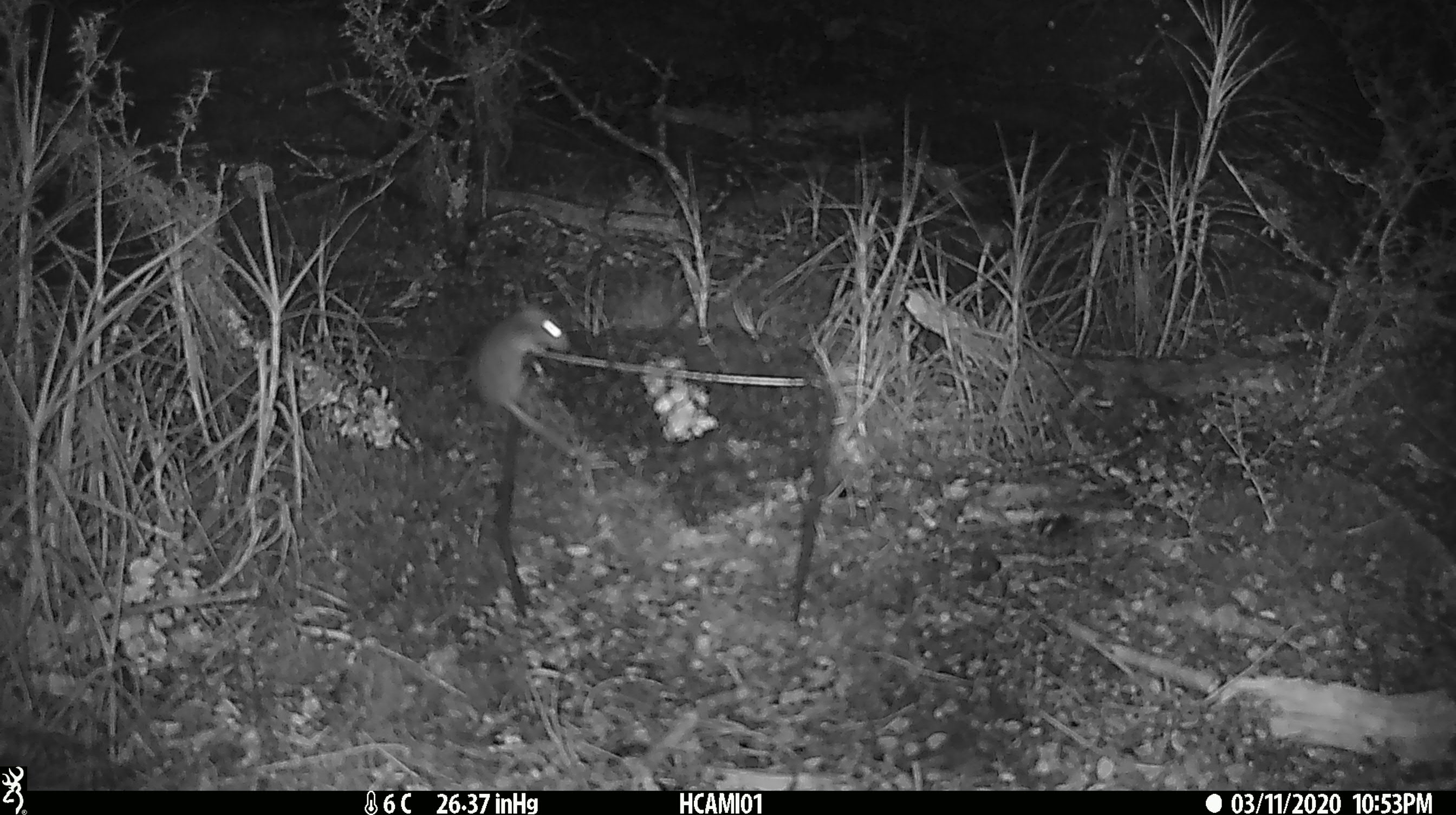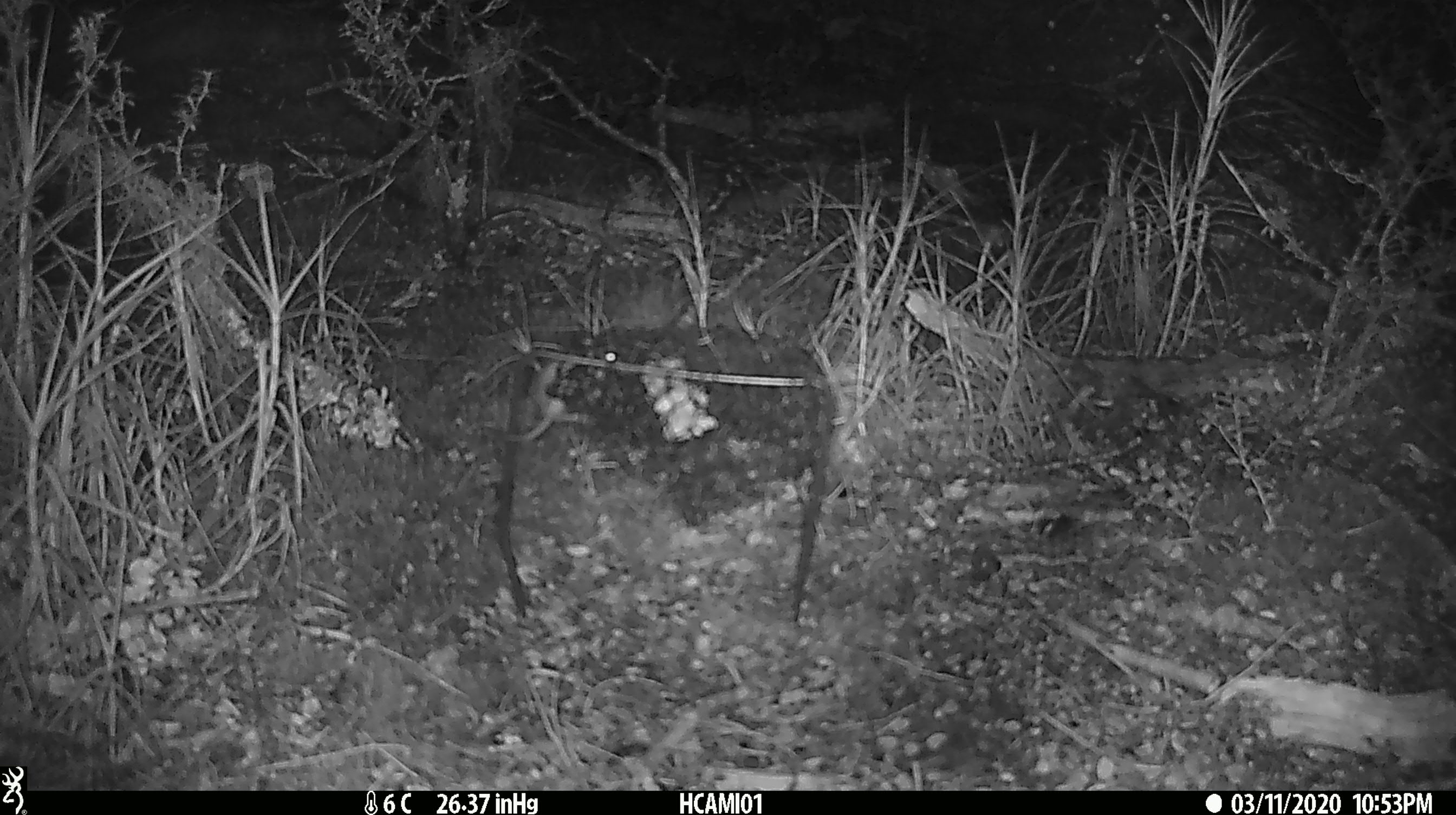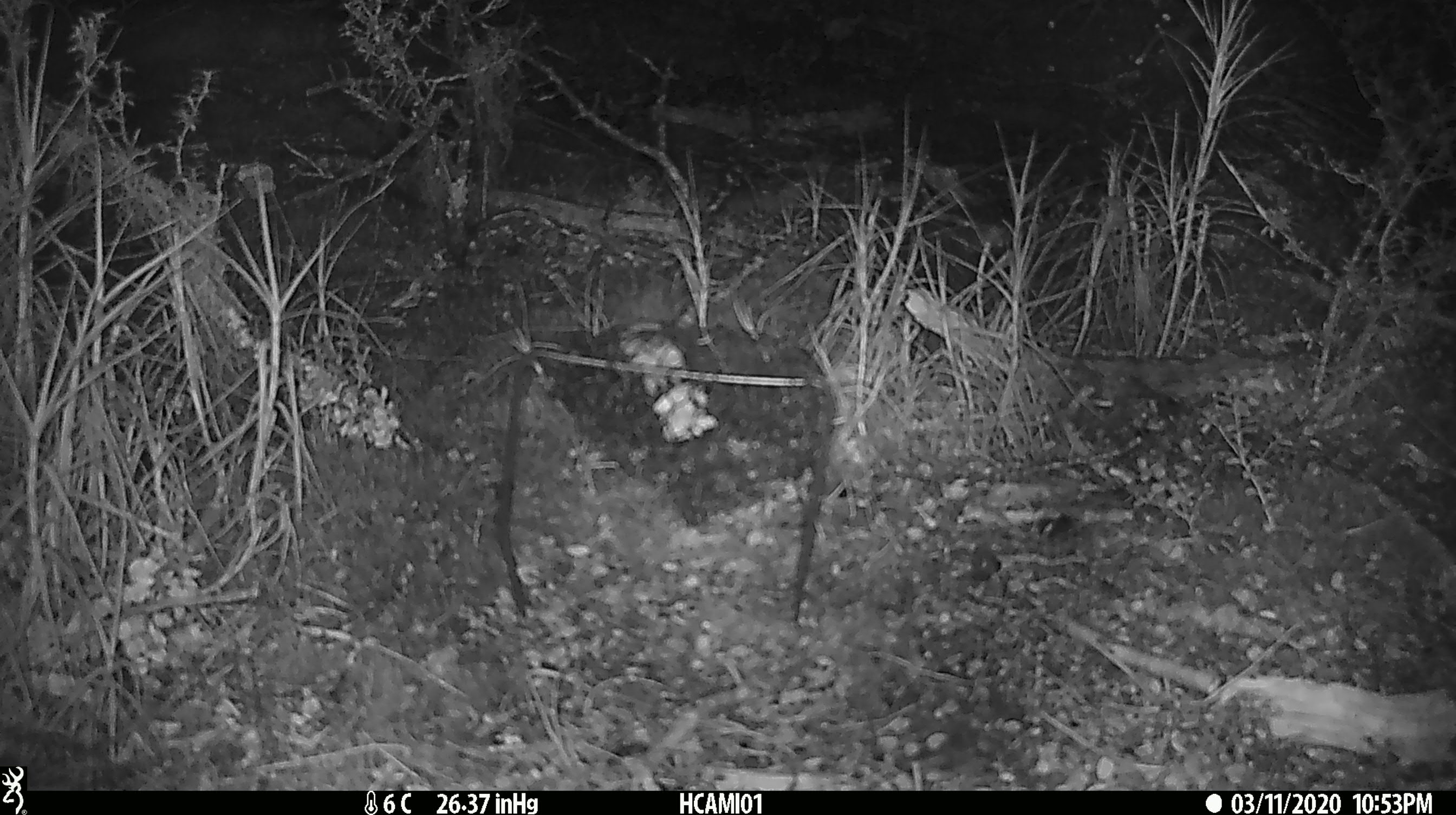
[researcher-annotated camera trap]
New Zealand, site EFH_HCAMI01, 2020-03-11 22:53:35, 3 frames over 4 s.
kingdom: Animalia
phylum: Chordata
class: Mammalia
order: Rodentia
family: Muridae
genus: Mus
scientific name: Mus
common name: mouse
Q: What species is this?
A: Mouse (Mus).